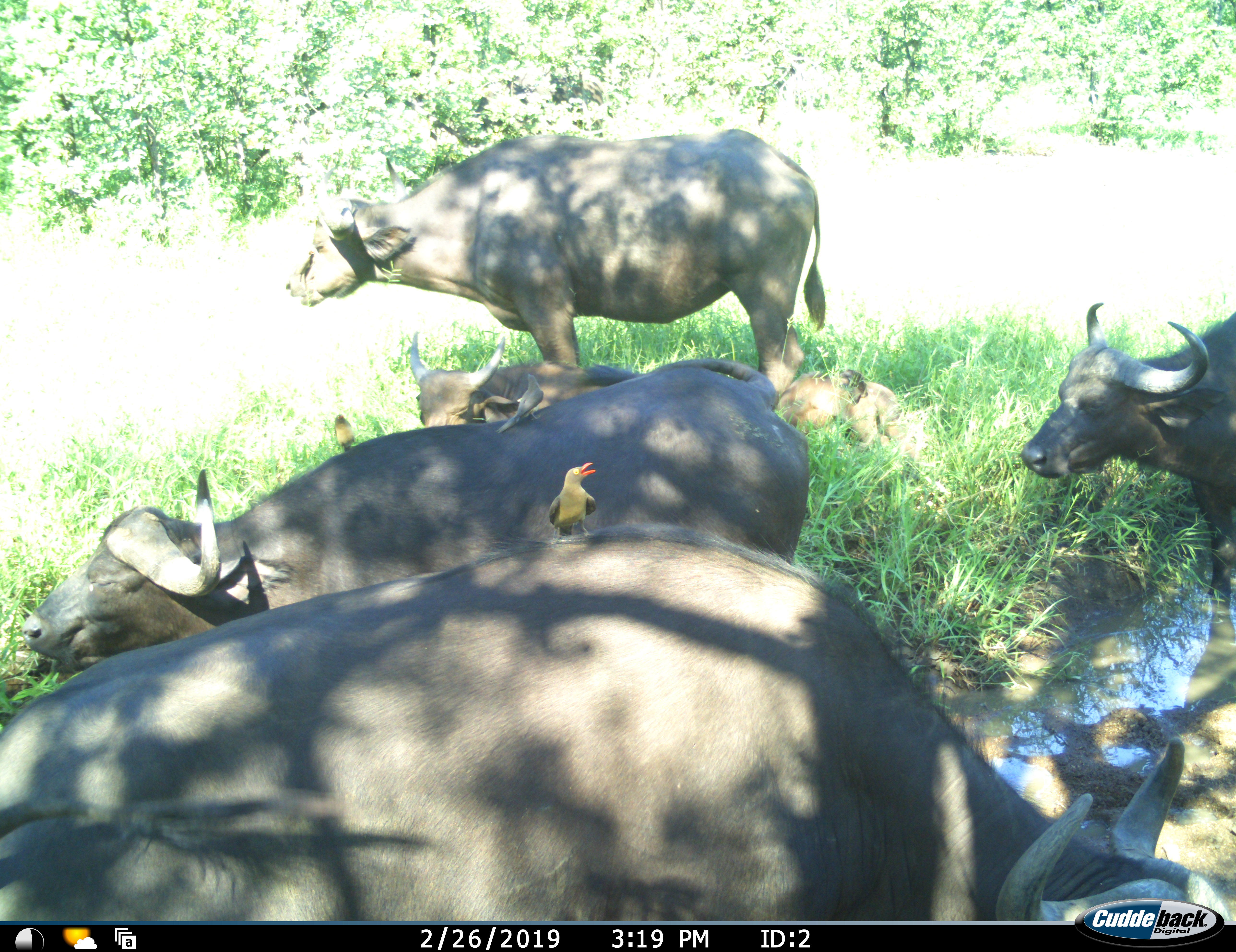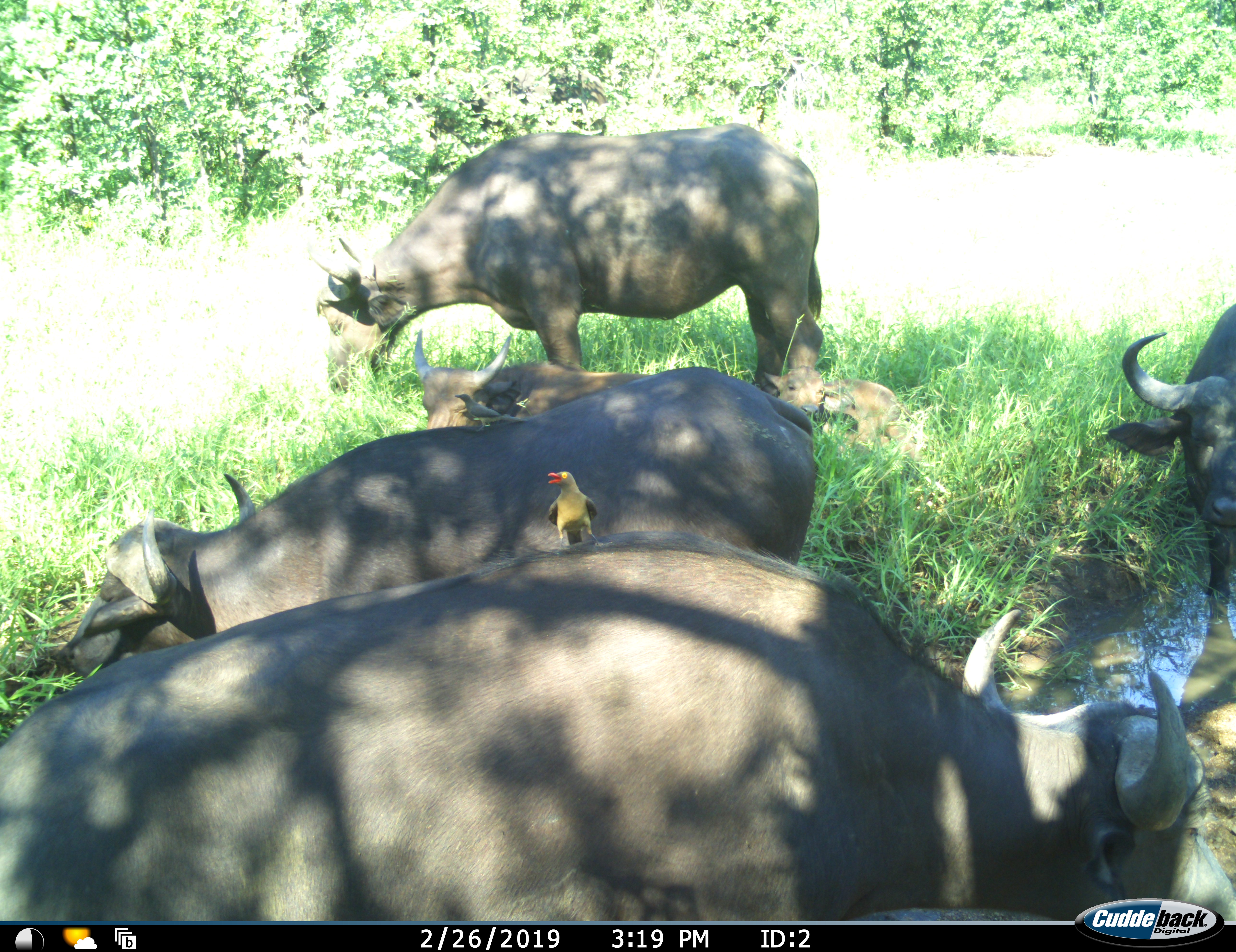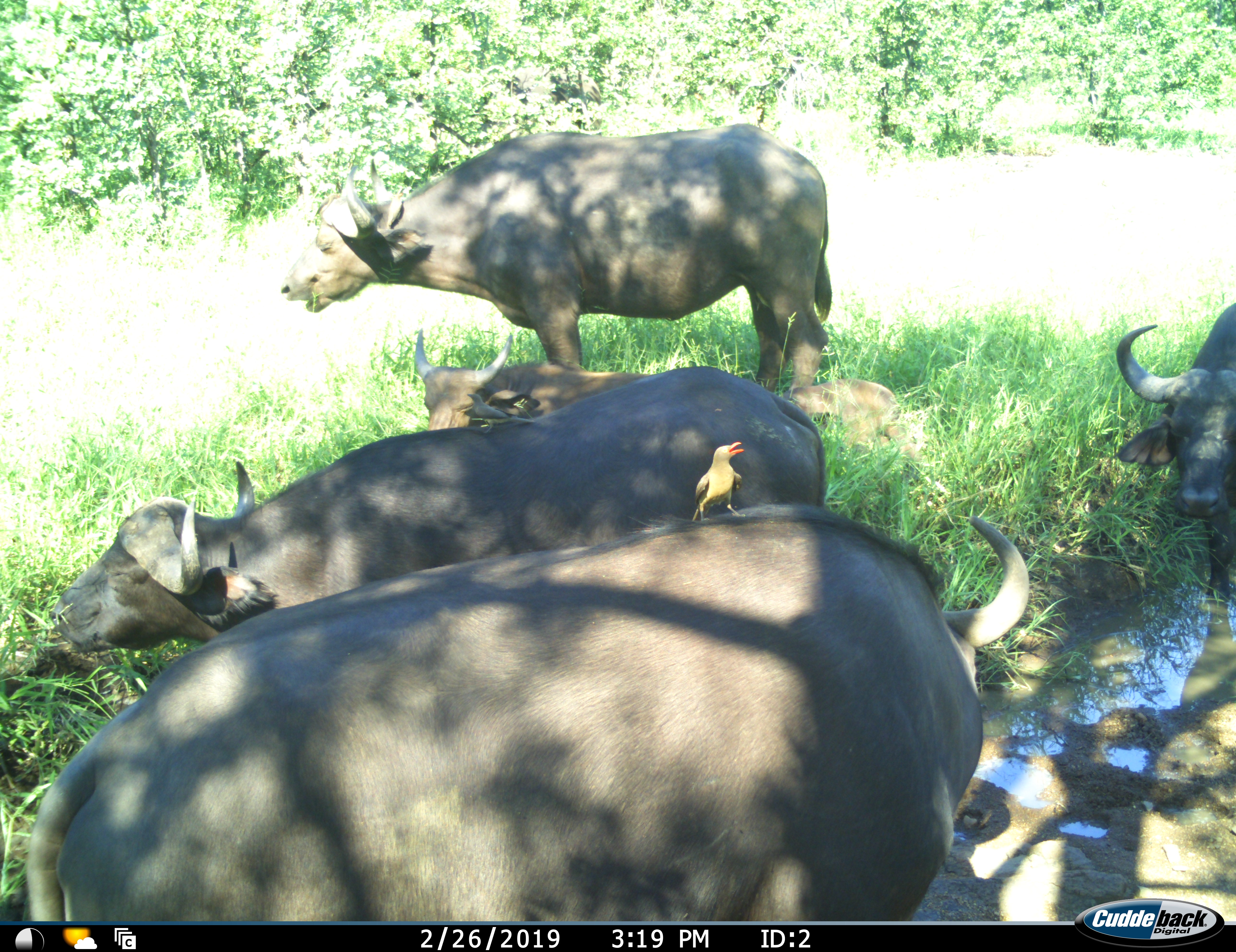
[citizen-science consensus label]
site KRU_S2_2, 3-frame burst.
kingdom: Animalia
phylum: Chordata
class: Mammalia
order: Artiodactyla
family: Bovidae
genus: Syncerus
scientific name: Syncerus caffer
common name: african buffalo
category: buffalo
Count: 5.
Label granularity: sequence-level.